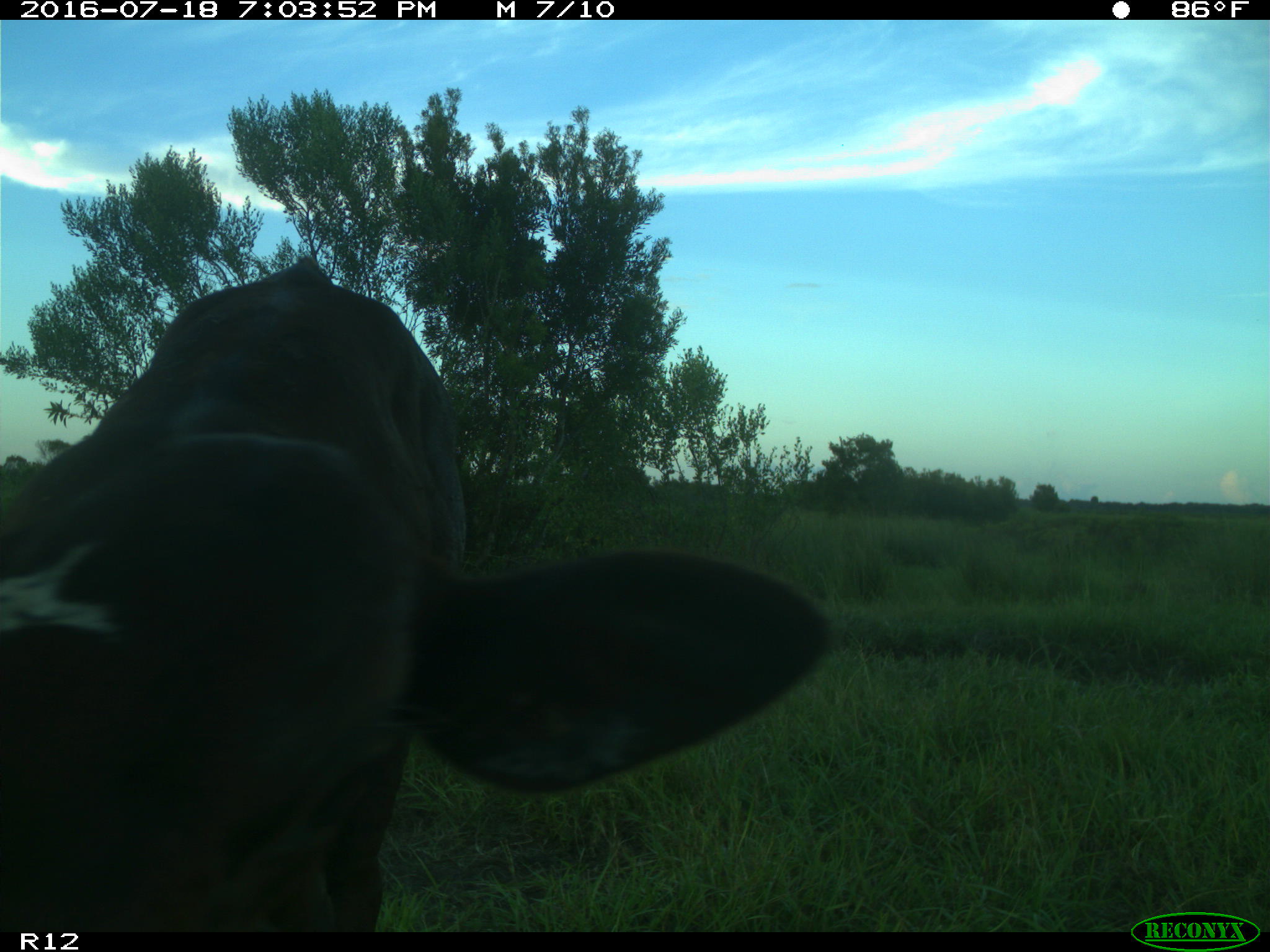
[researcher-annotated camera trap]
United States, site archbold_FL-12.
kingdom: Animalia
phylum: Chordata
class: Mammalia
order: Artiodactyla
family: Bovidae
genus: Bos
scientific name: Bos taurus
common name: domestic cow